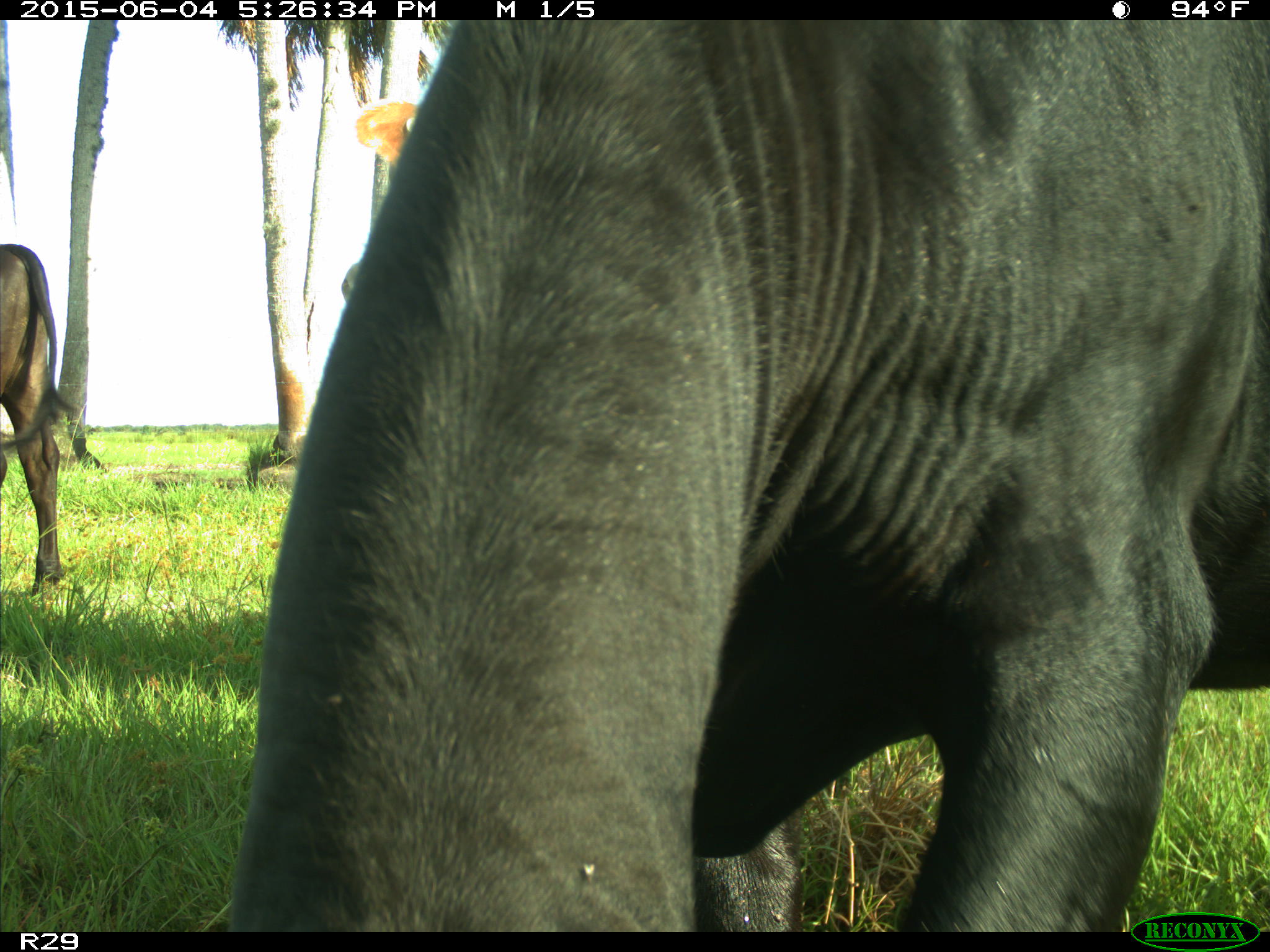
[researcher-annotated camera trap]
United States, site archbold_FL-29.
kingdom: Animalia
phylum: Chordata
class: Mammalia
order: Artiodactyla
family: Bovidae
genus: Bos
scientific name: Bos taurus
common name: domestic cow